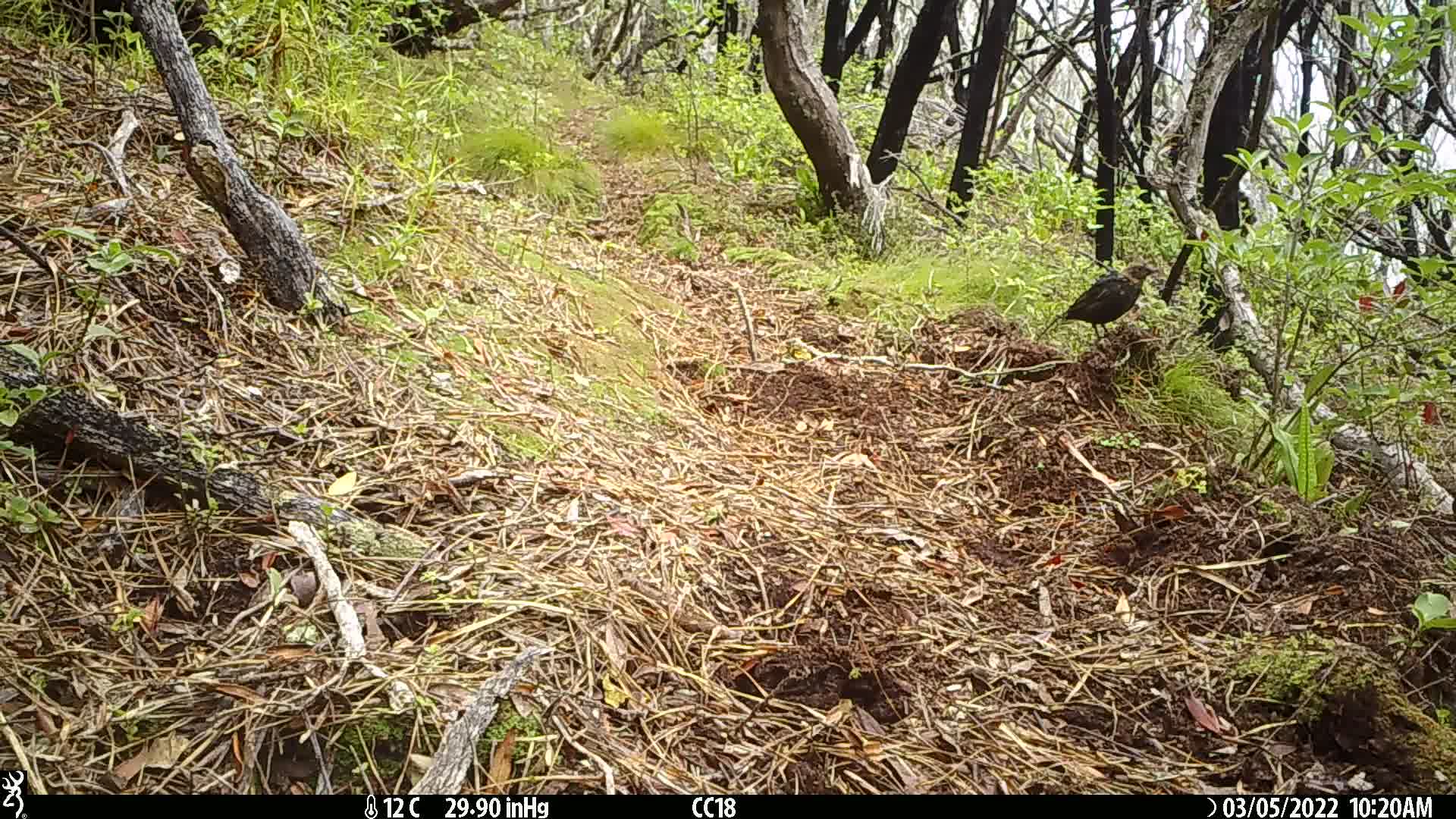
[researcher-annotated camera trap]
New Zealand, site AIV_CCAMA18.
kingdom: Animalia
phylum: Chordata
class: Aves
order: Passeriformes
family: Turdidae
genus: Turdus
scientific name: Turdus merula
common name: eurasian blackbird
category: blackbird